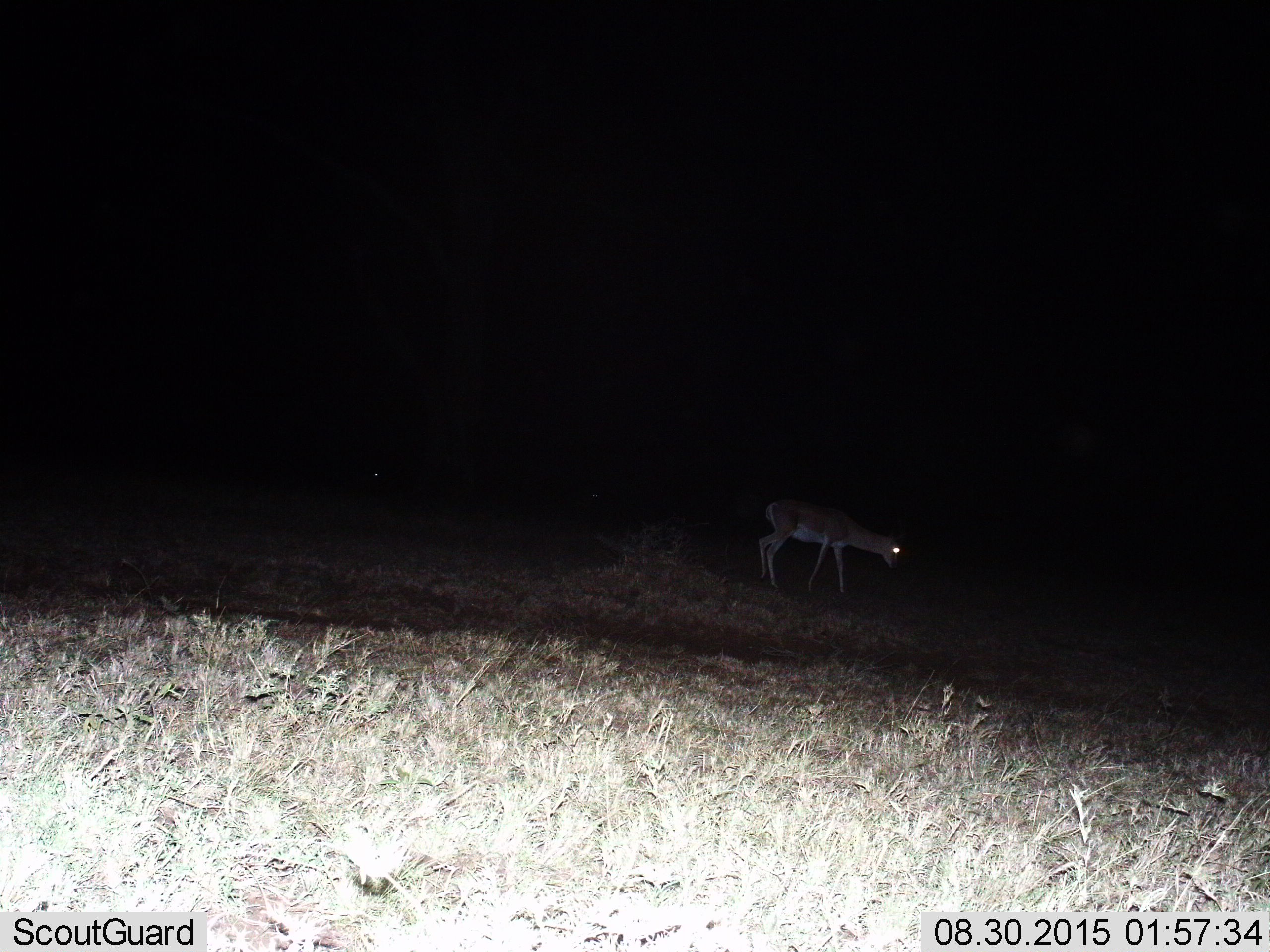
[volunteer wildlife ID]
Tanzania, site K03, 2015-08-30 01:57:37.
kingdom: Animalia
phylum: Chordata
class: Mammalia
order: Artiodactyla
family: Bovidae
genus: Nanger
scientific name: Nanger granti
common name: grant's gazelle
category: gazellegrants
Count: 1.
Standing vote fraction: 62%.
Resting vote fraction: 0%.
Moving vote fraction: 12%.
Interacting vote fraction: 0%.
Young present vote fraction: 0%.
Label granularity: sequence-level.